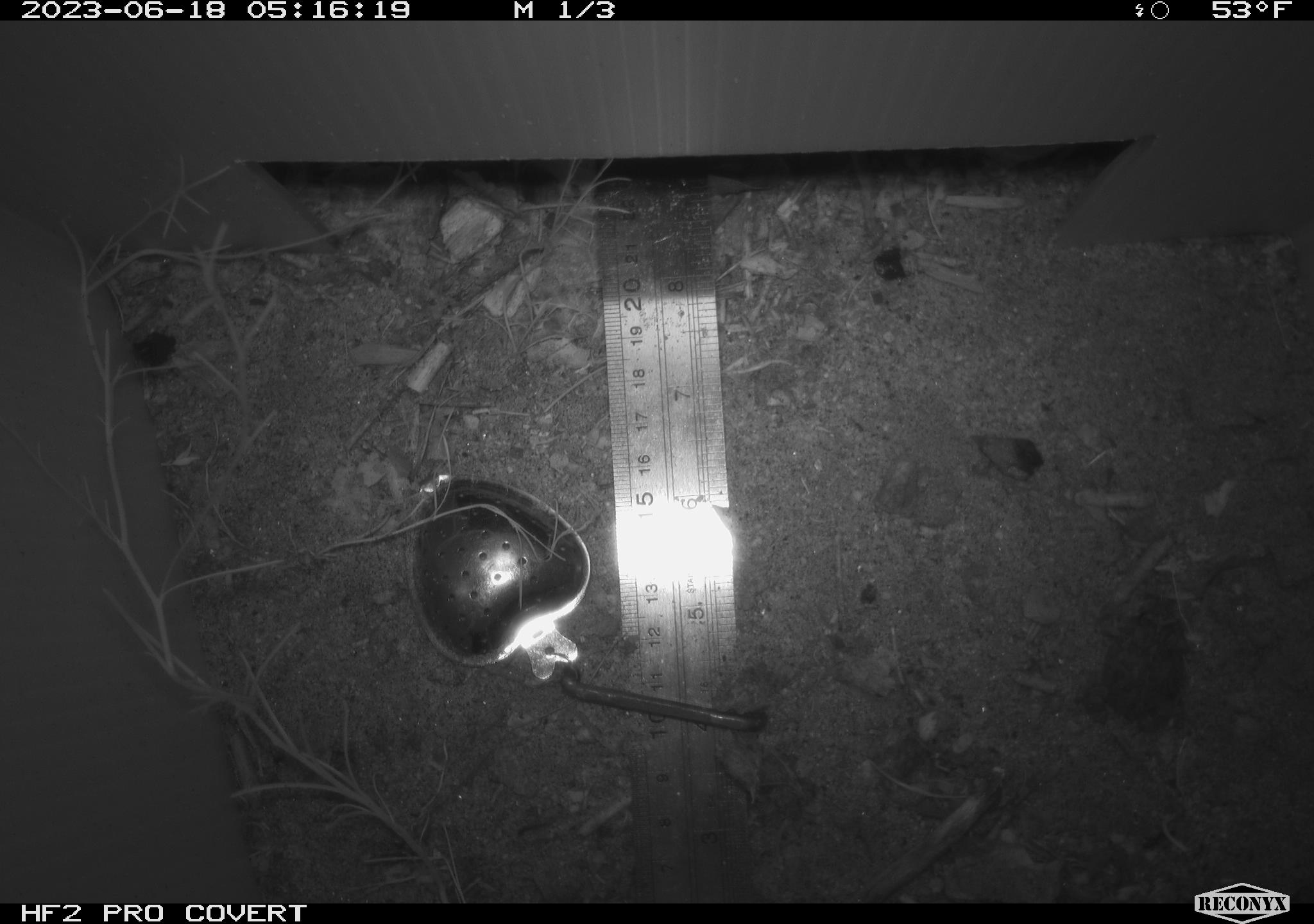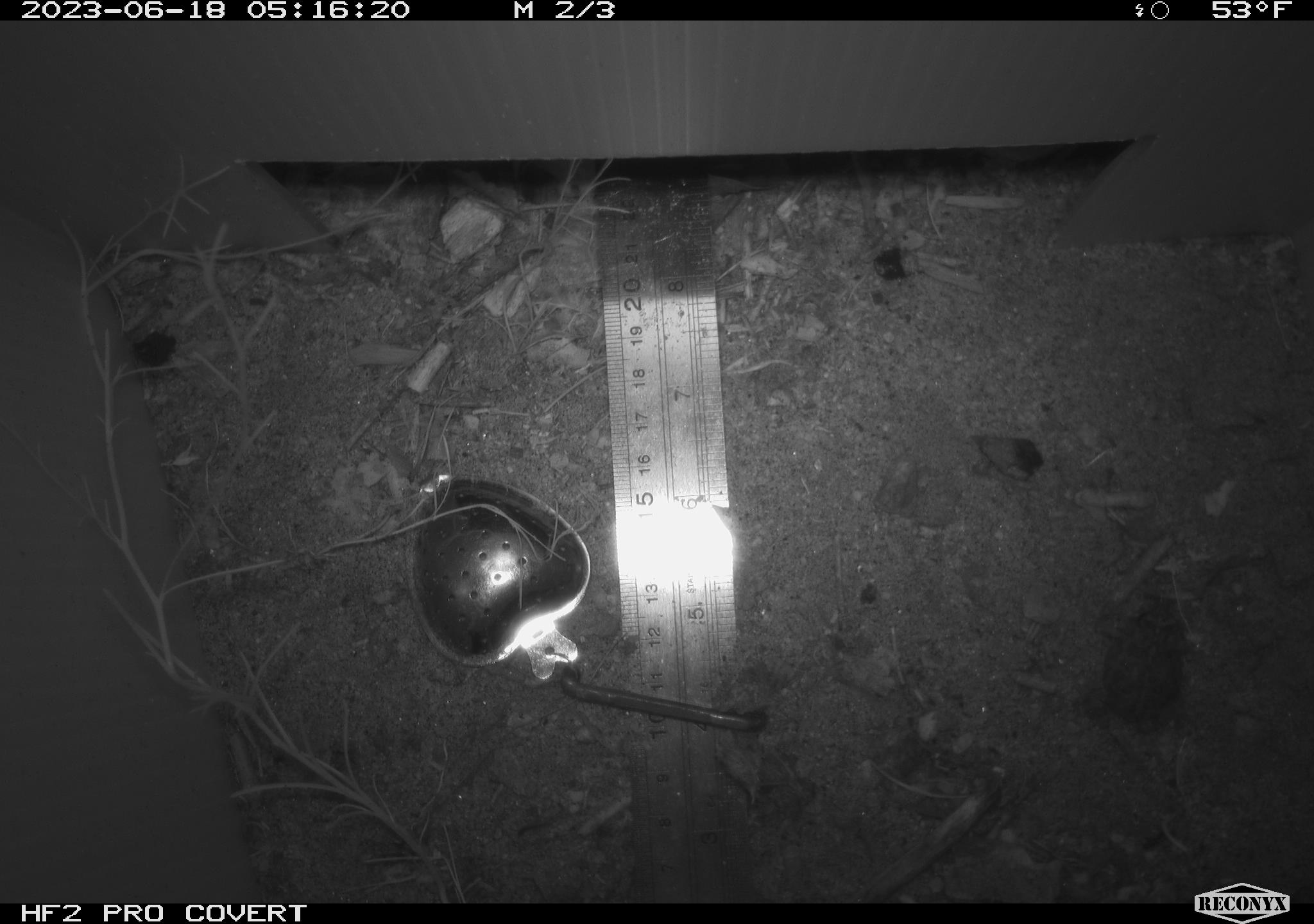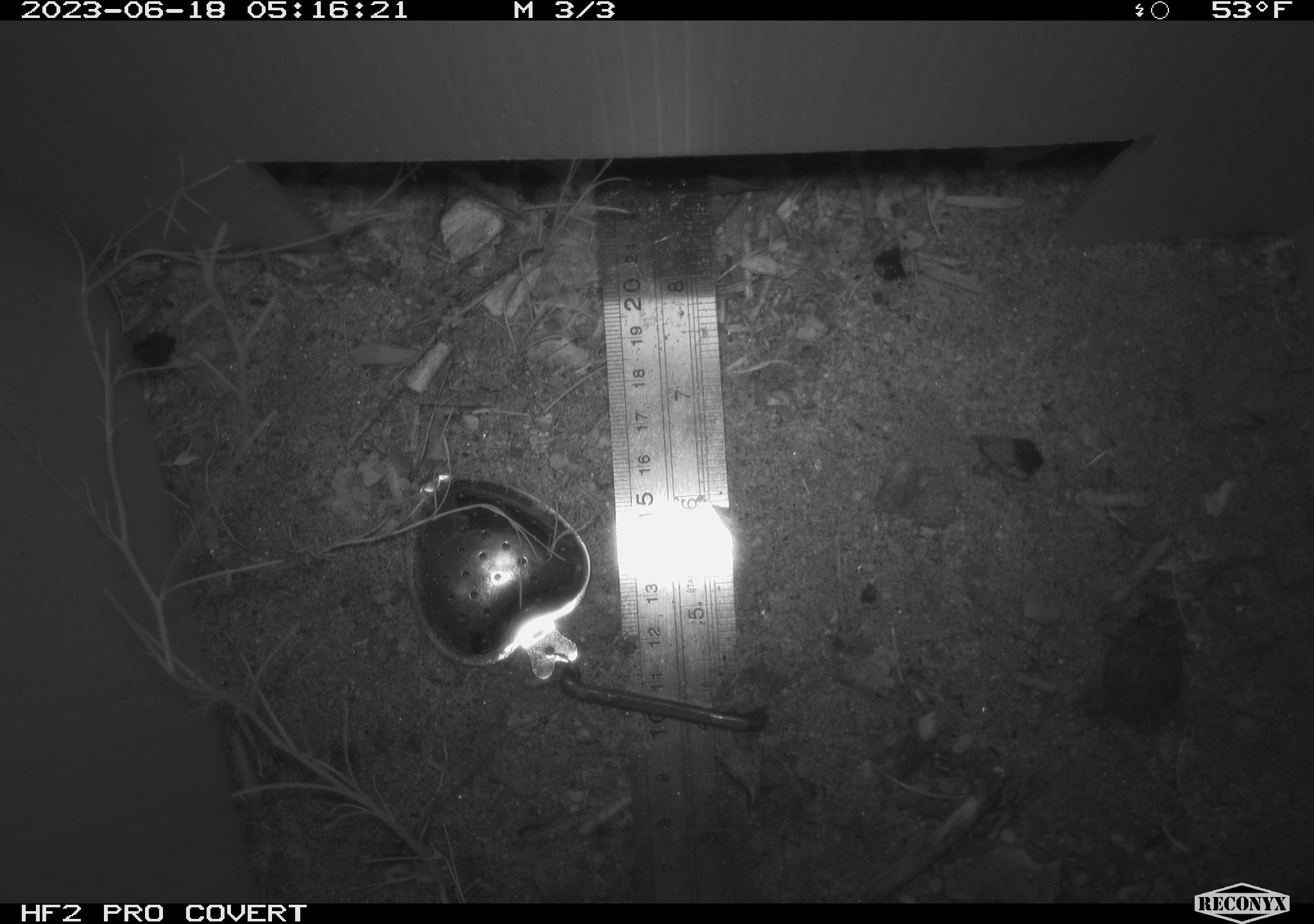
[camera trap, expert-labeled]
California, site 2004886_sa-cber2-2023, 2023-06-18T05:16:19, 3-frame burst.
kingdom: Animalia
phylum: Chordata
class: Amphibia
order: Anura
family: Bufonidae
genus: Anaxyrus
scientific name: Anaxyrus boreas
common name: western toad